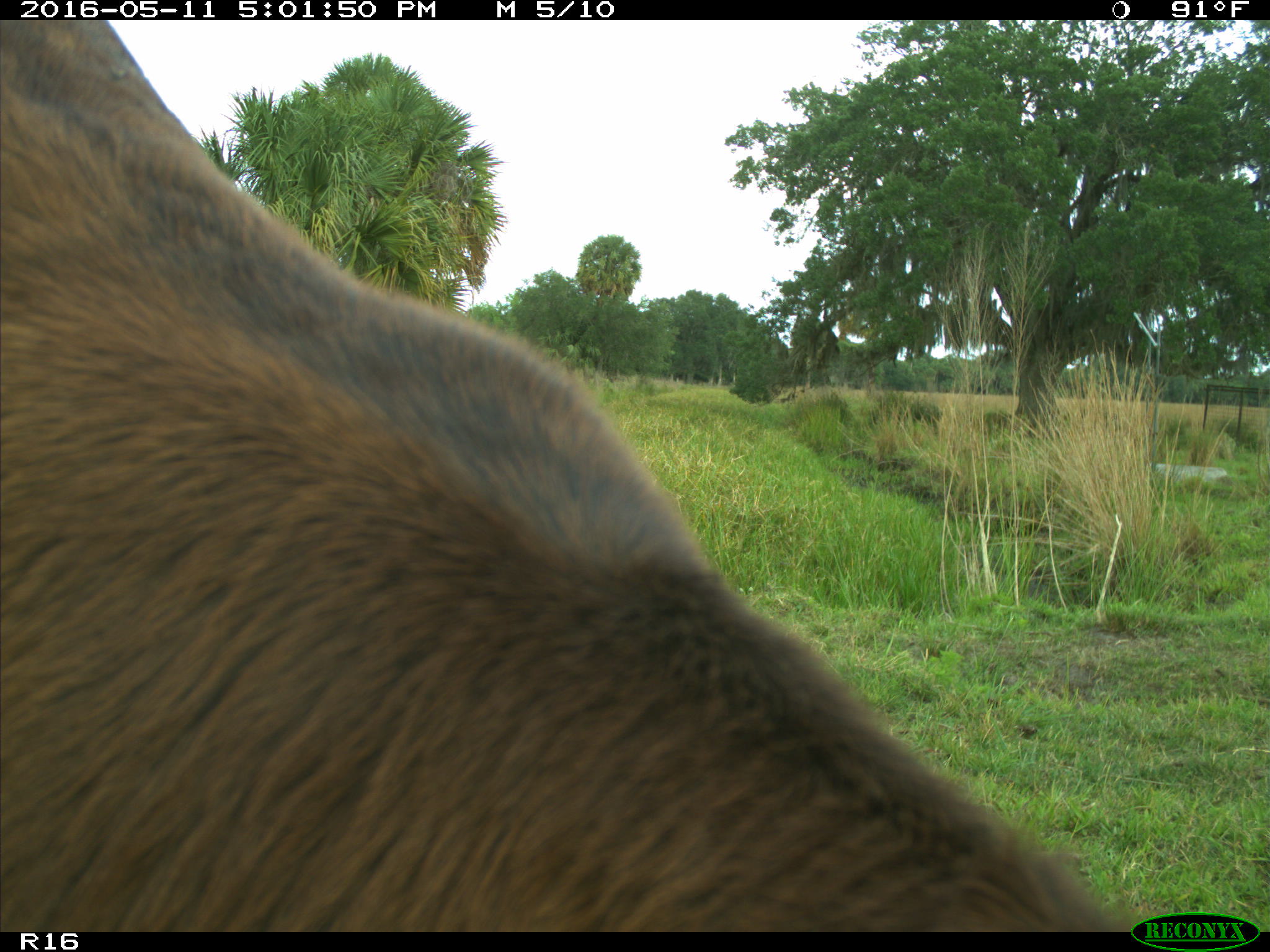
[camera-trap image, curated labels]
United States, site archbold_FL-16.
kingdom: Animalia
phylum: Chordata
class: Mammalia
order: Artiodactyla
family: Bovidae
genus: Bos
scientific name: Bos taurus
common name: domestic cow